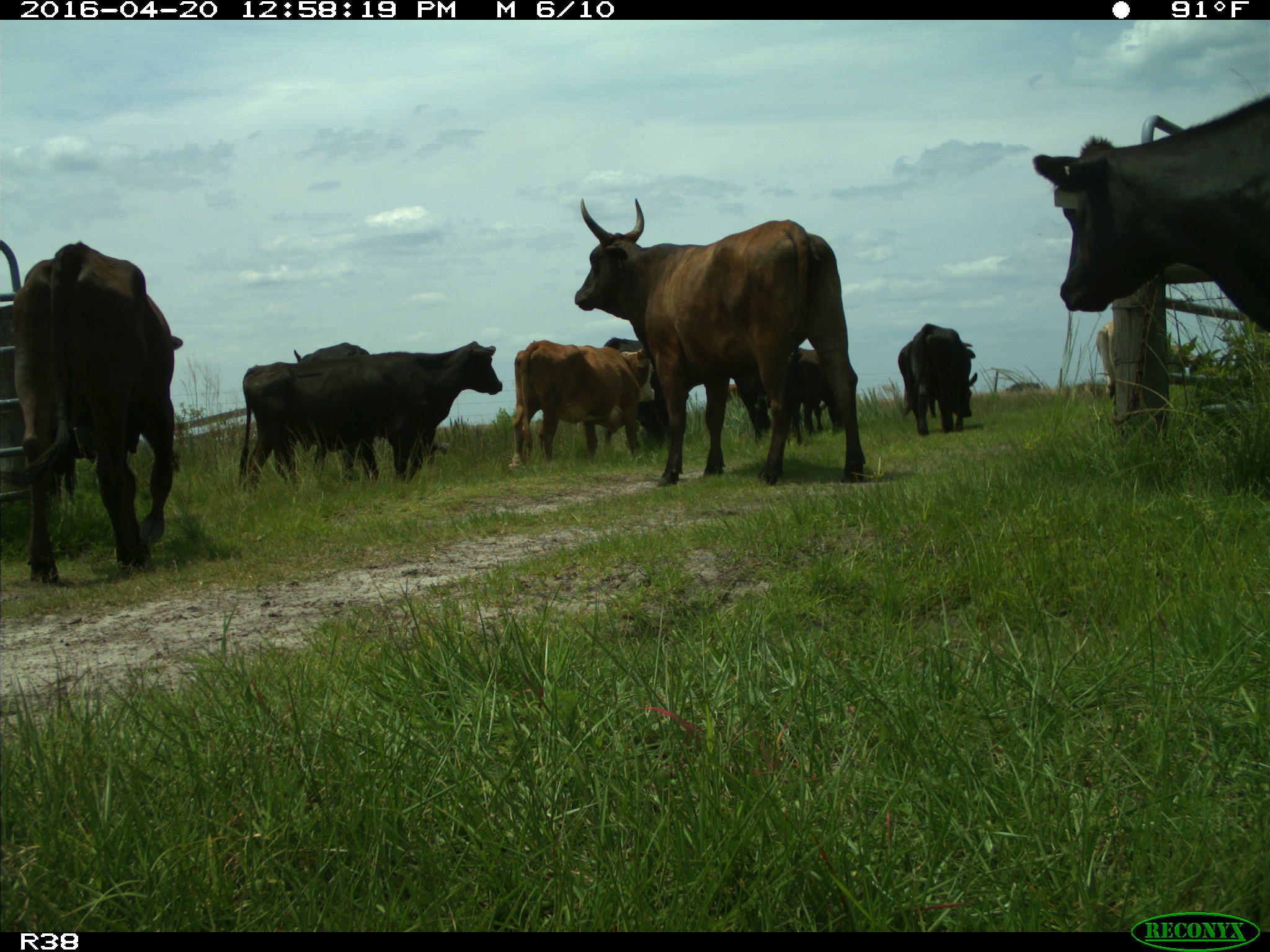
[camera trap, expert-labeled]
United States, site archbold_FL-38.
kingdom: Animalia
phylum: Chordata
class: Mammalia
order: Artiodactyla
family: Bovidae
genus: Bos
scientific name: Bos taurus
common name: domestic cow